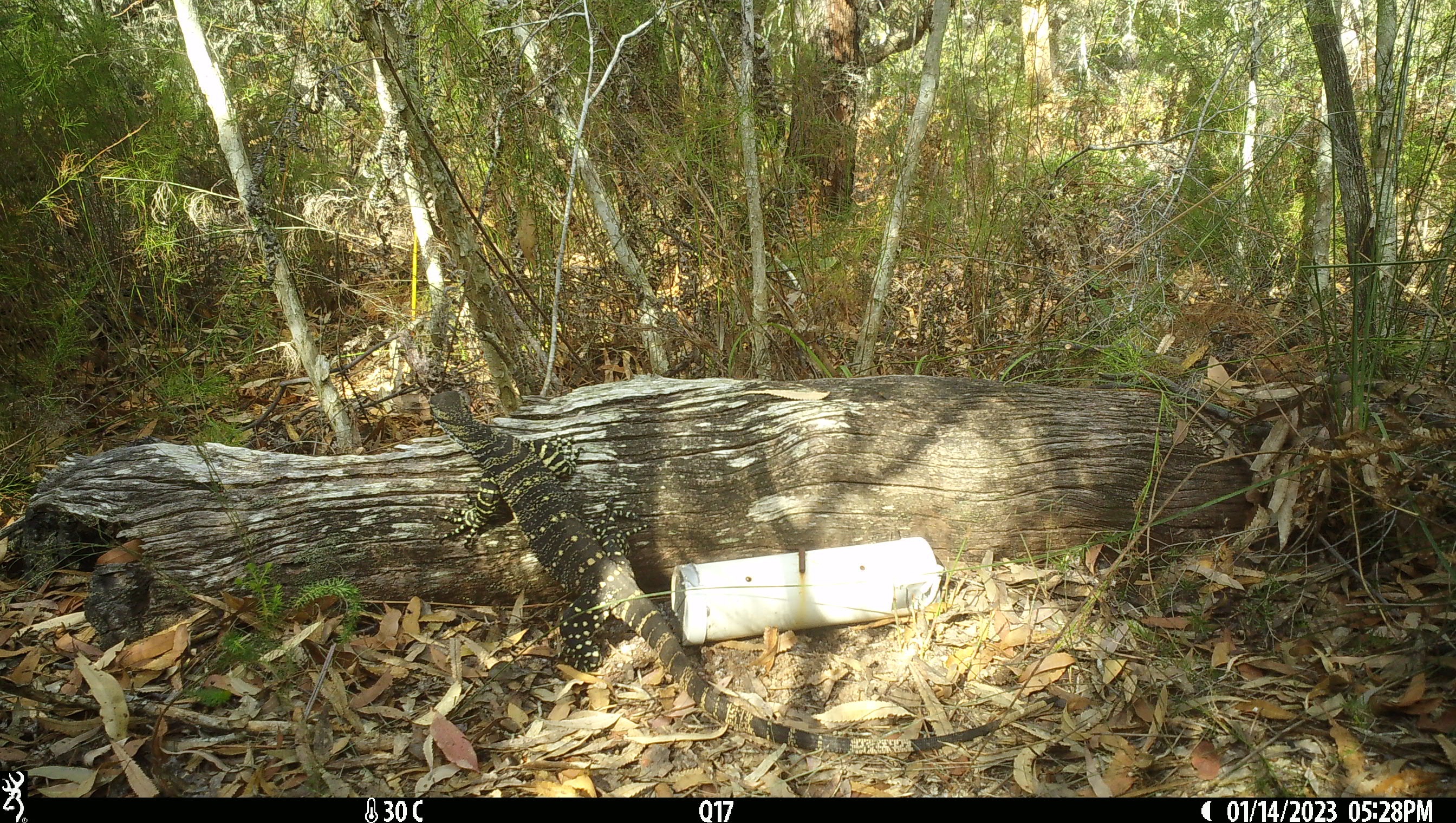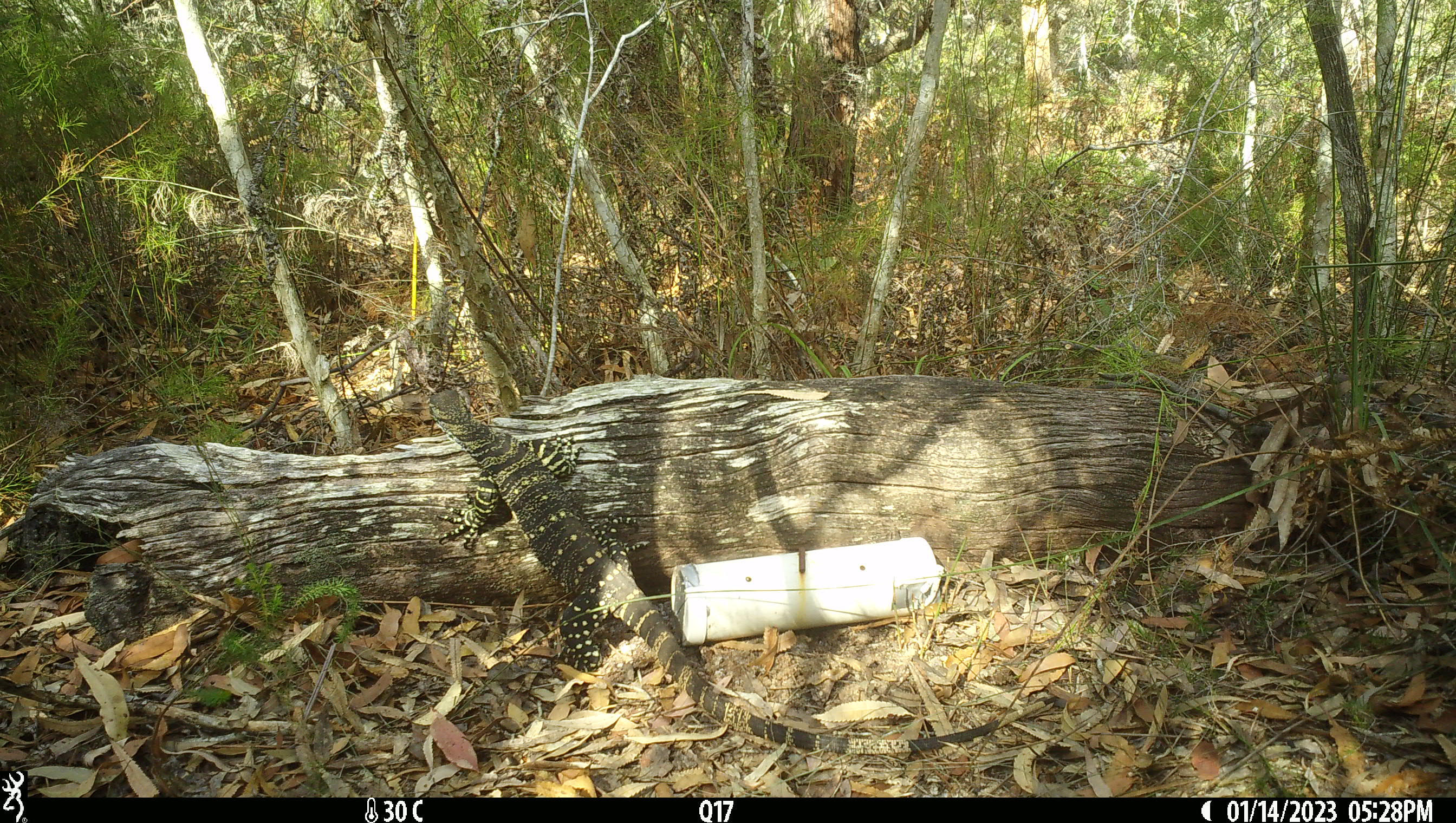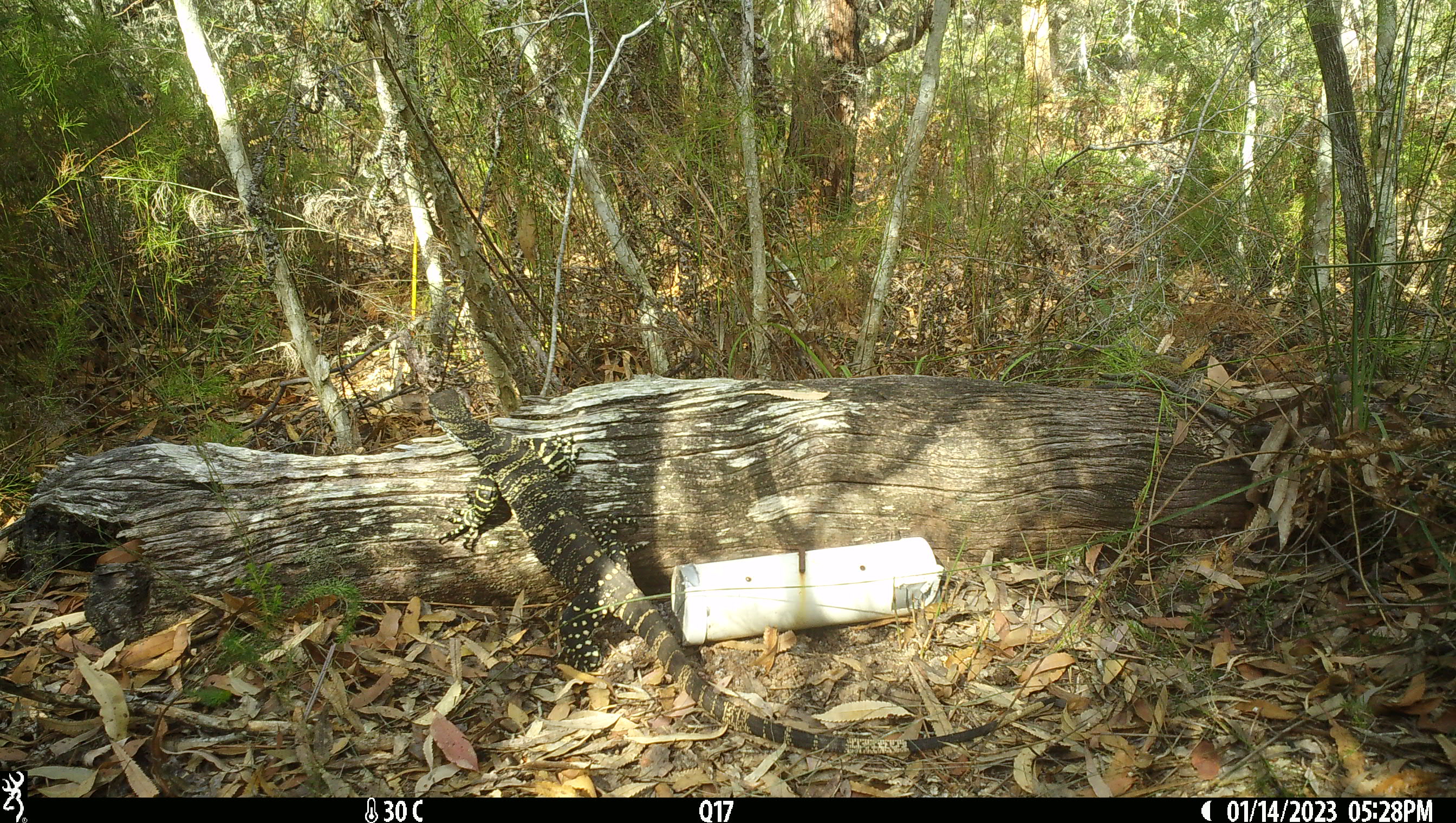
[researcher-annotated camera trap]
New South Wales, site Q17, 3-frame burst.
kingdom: Animalia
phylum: Chordata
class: Reptilia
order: Squamata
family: Varanidae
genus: Varanus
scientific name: Varanus varius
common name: lace monitor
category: goanna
Goanna (lace monitor) (Varanus varius).